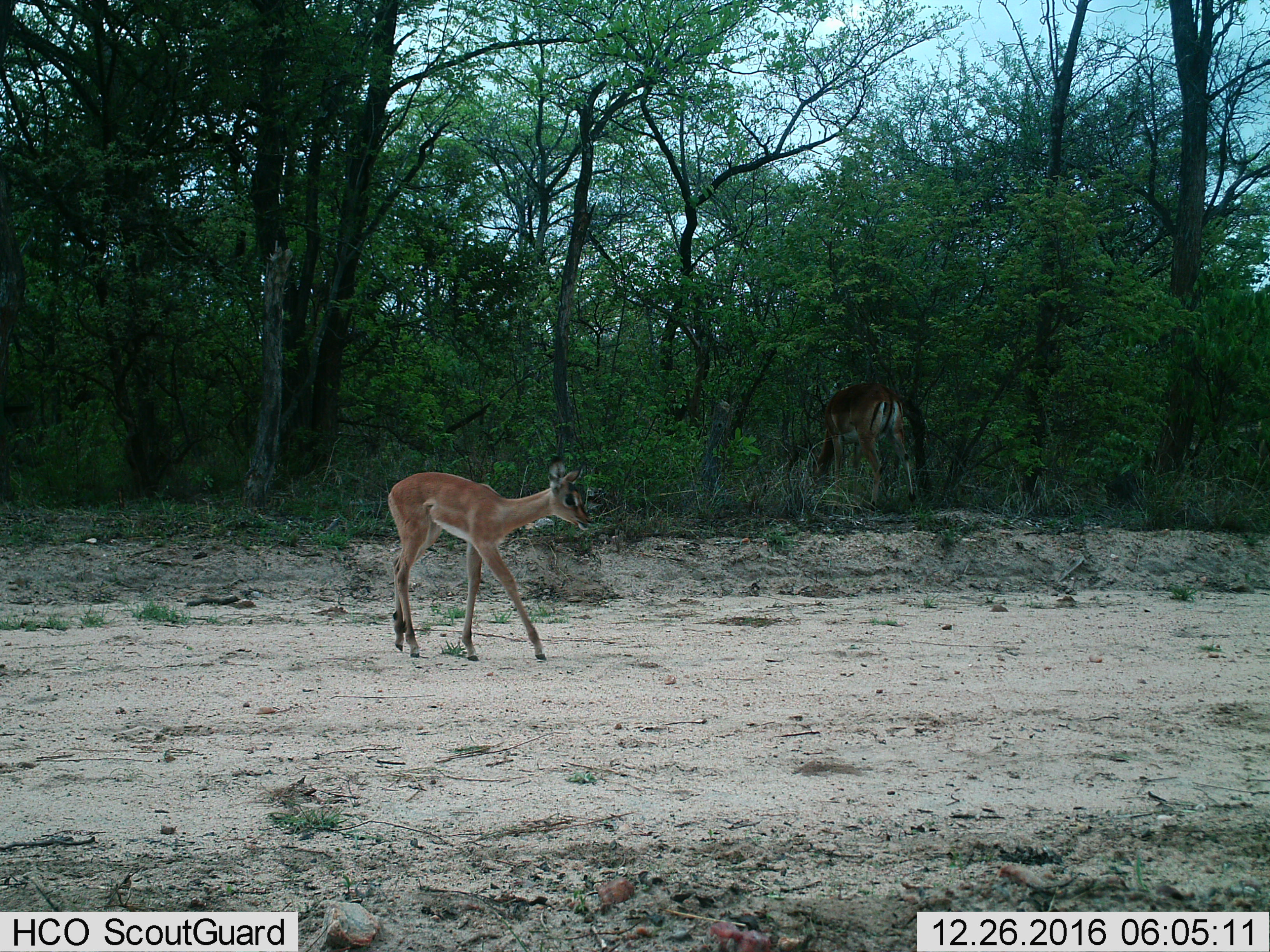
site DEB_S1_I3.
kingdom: Animalia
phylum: Chordata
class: Mammalia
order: Artiodactyla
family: Bovidae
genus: Aepyceros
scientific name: Aepyceros melampus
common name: impala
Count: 2.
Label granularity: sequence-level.